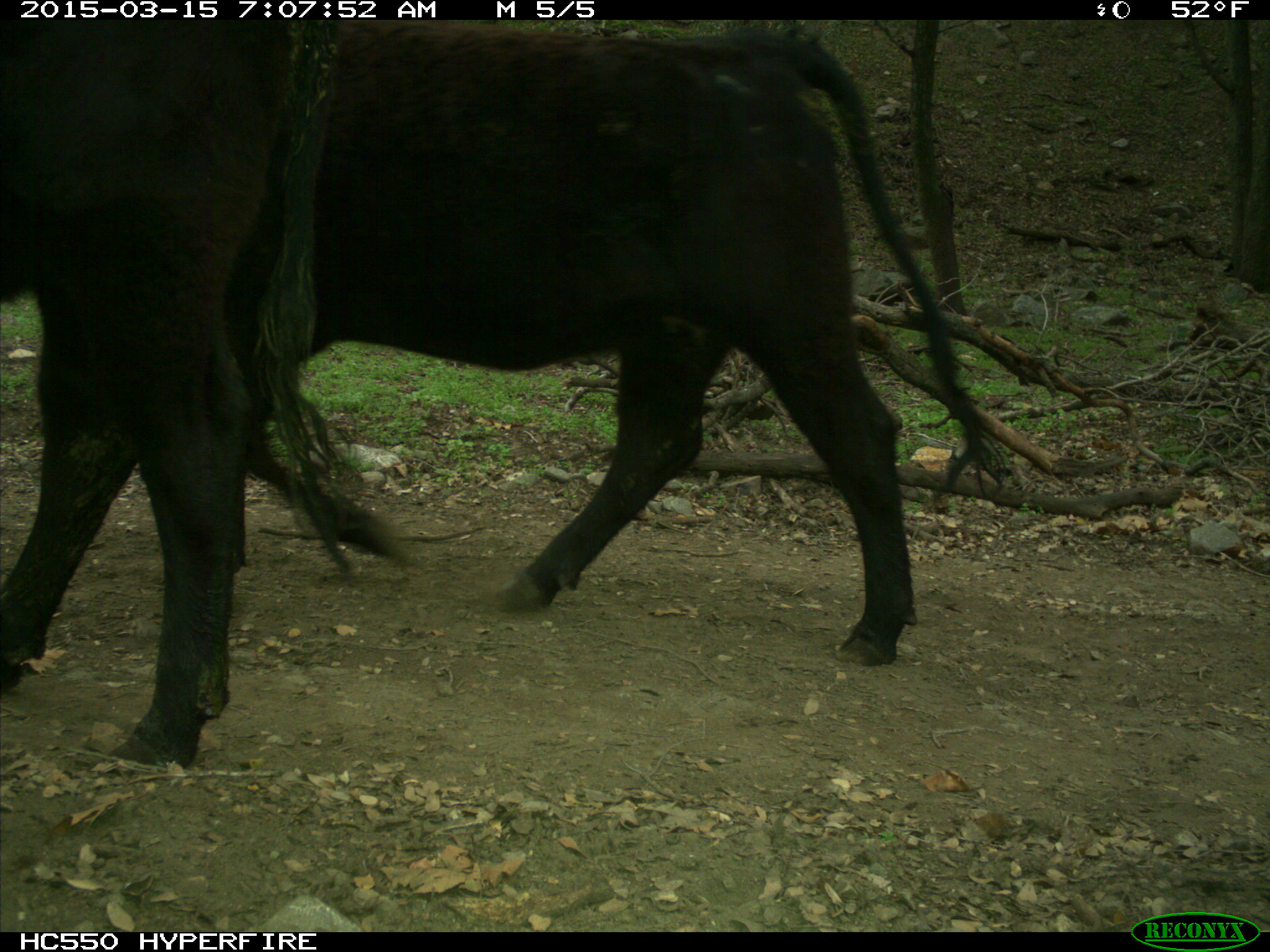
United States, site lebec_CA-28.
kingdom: Animalia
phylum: Chordata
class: Mammalia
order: Artiodactyla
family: Bovidae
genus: Bos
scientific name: Bos taurus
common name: domestic cow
Bos taurus (domestic cow).